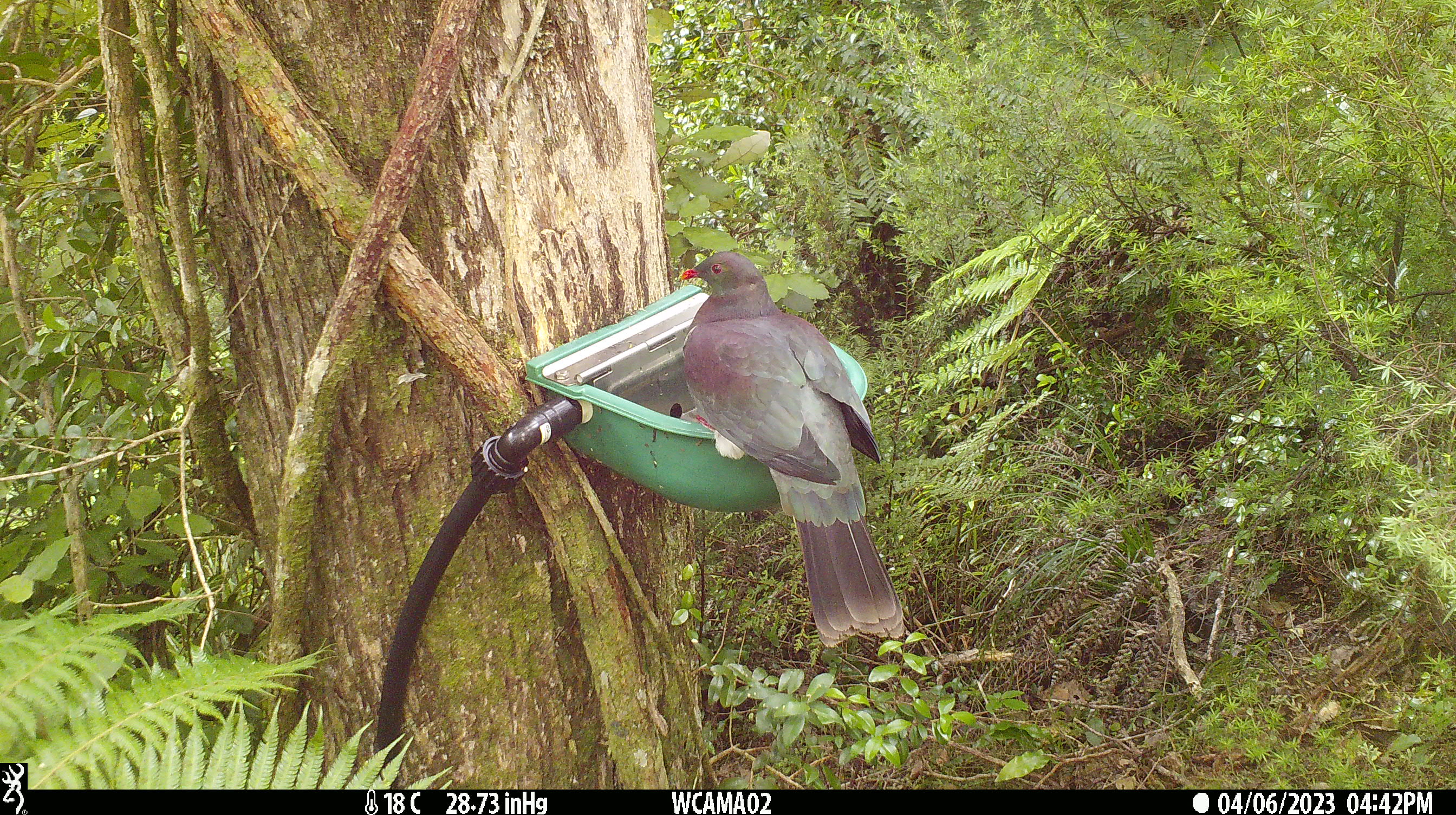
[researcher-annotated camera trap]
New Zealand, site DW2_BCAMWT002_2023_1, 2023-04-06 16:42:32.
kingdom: Animalia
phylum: Chordata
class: Aves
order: Columbiformes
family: Columbidae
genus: Hemiphaga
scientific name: Hemiphaga novaeseelandiae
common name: new zealand pigeon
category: kereru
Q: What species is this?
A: Kereru (new zealand pigeon) (Hemiphaga novaeseelandiae).